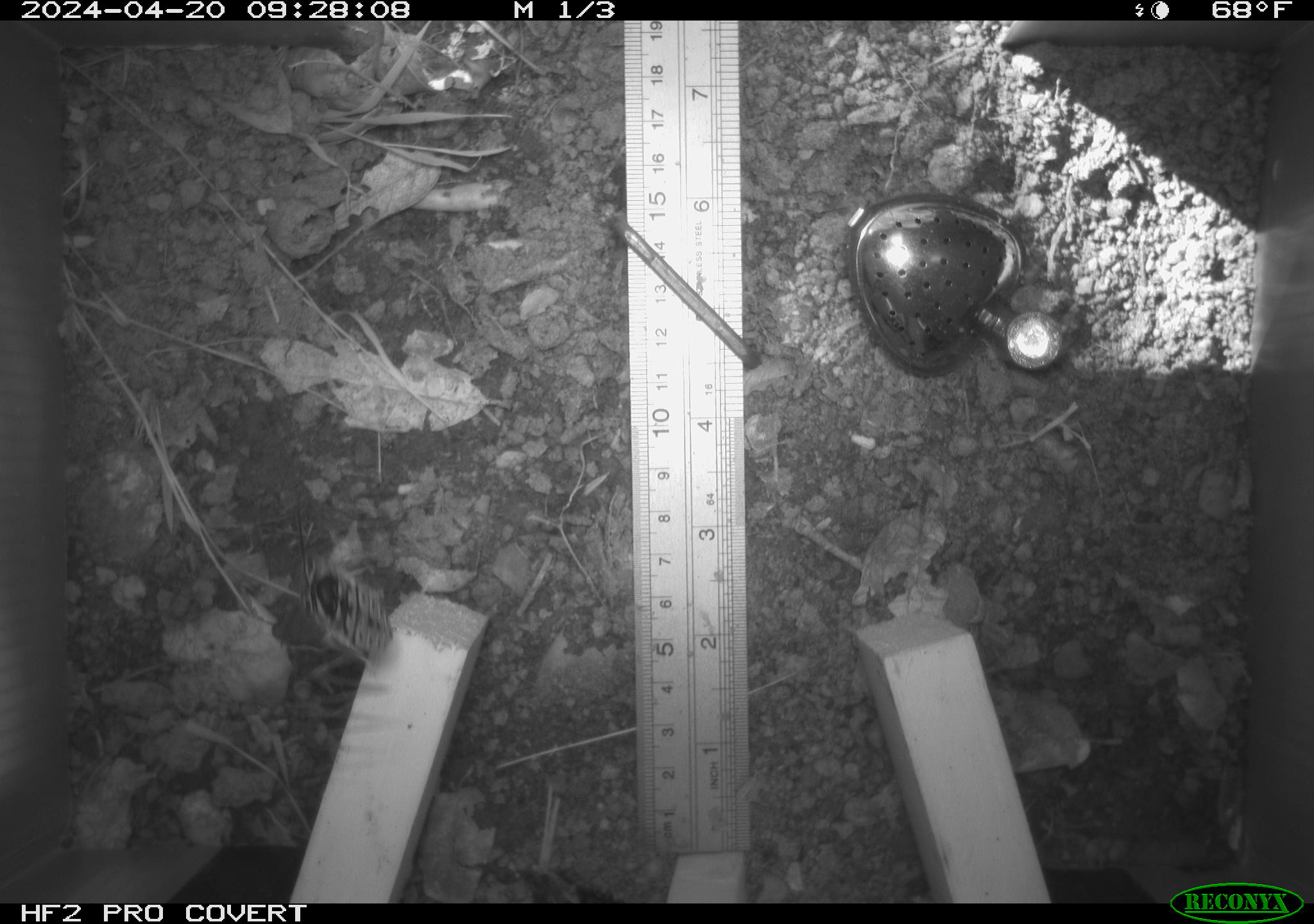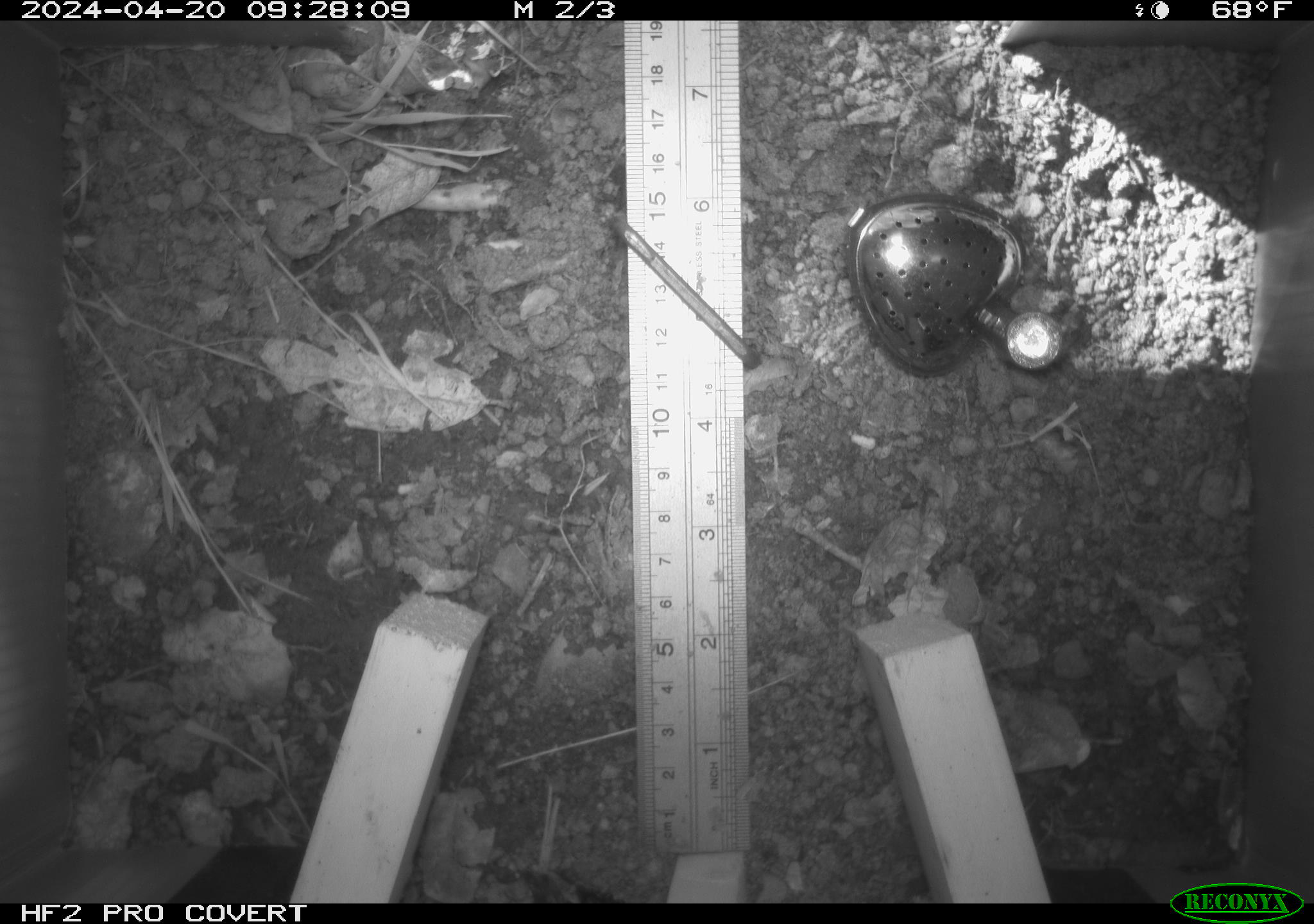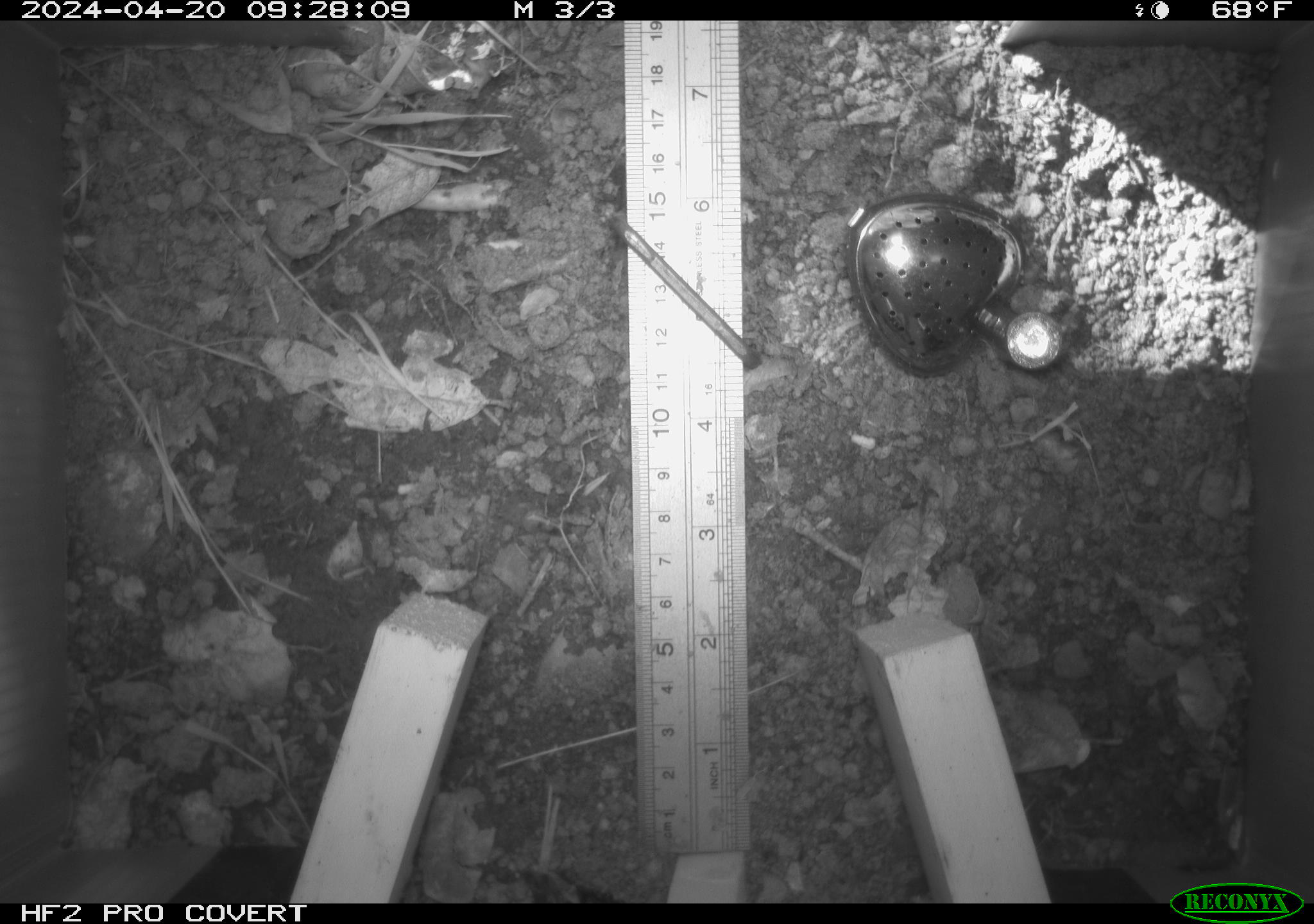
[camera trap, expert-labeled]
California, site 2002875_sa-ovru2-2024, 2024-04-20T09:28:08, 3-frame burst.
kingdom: Animalia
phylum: Arthropoda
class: Insecta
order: Hymenoptera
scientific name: Hymenoptera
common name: ants, bees, wasps, and sawflies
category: hymenoptera order